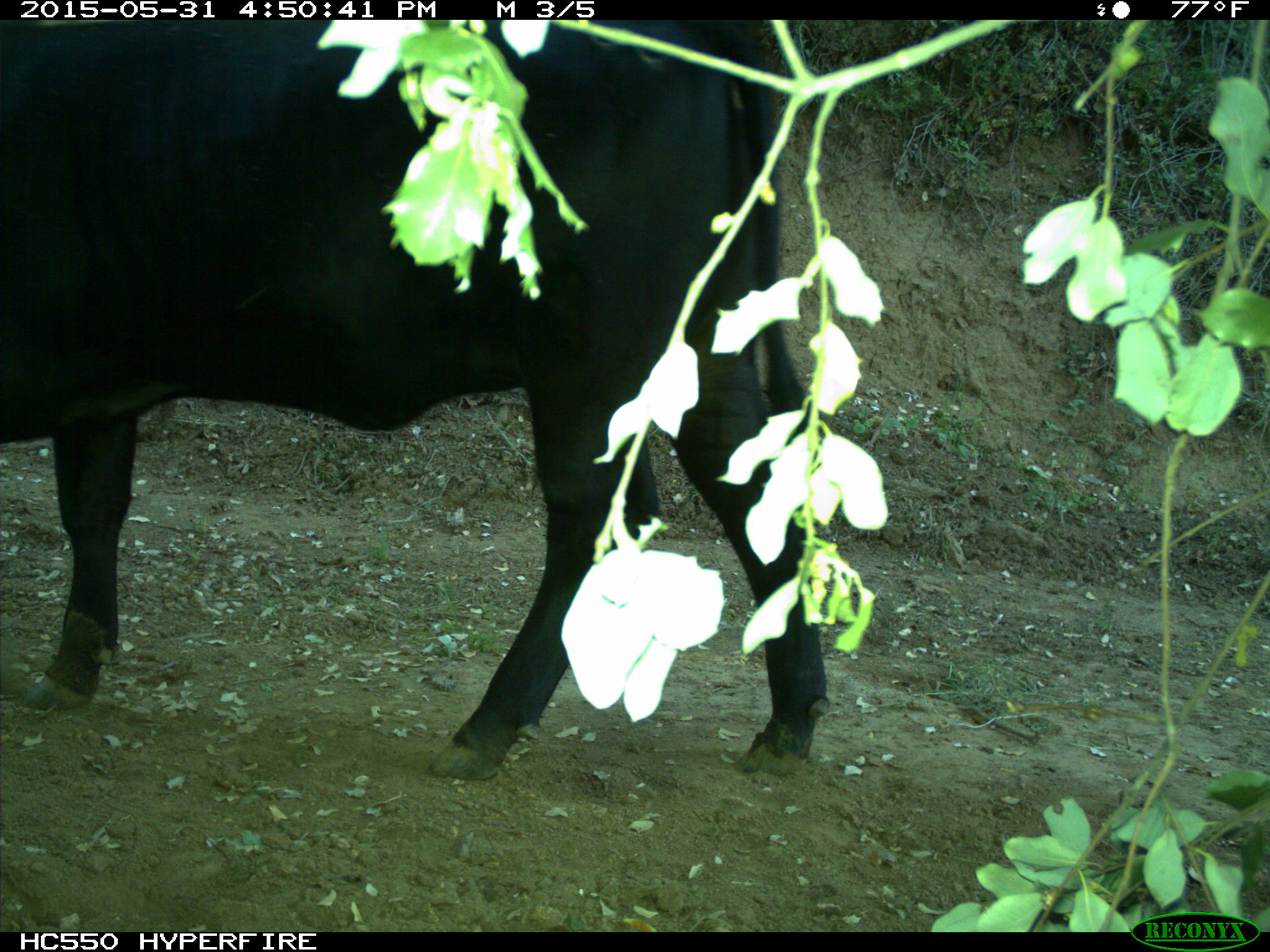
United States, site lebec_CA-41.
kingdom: Animalia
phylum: Chordata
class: Mammalia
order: Artiodactyla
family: Bovidae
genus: Bos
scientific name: Bos taurus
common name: domestic cow